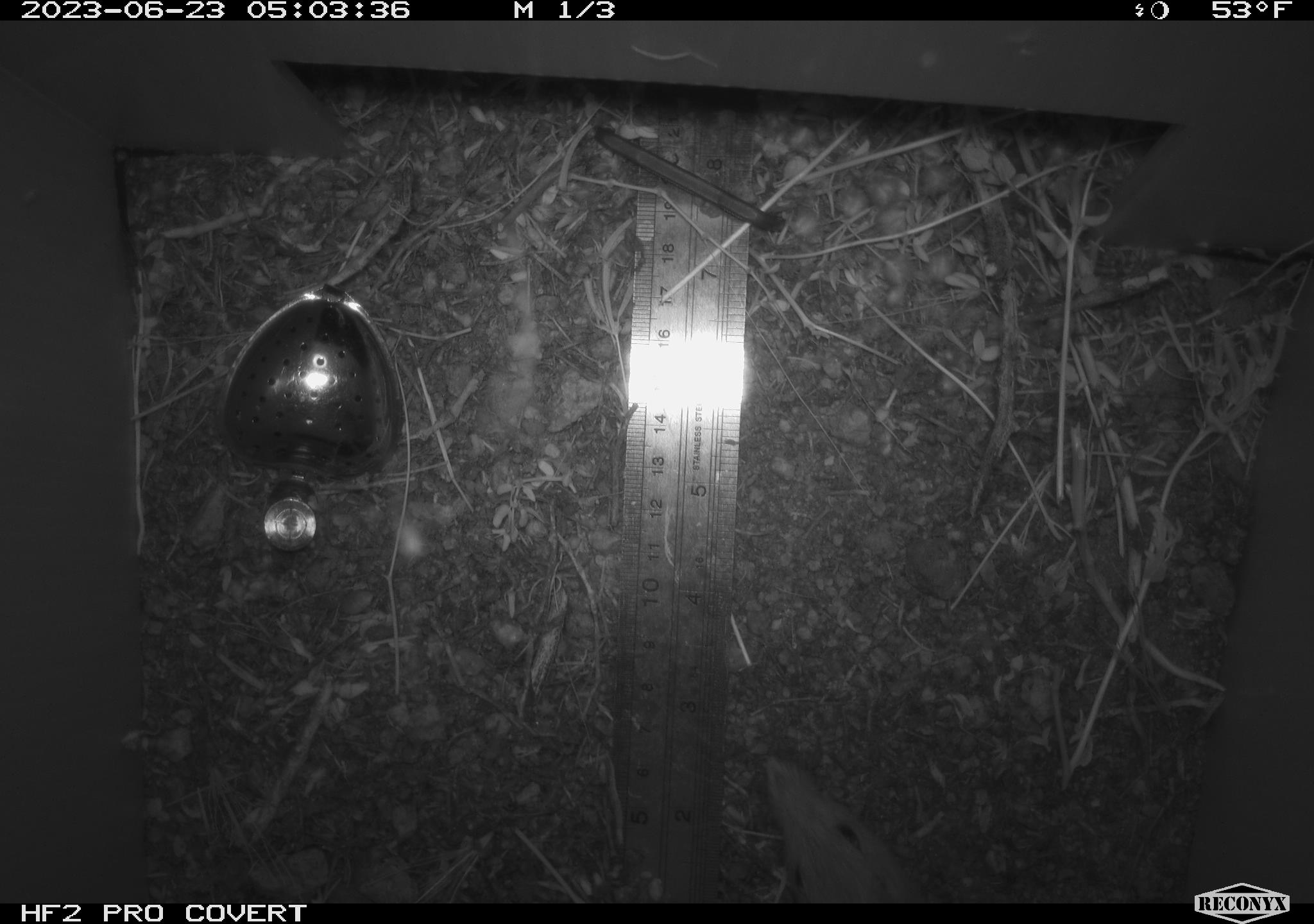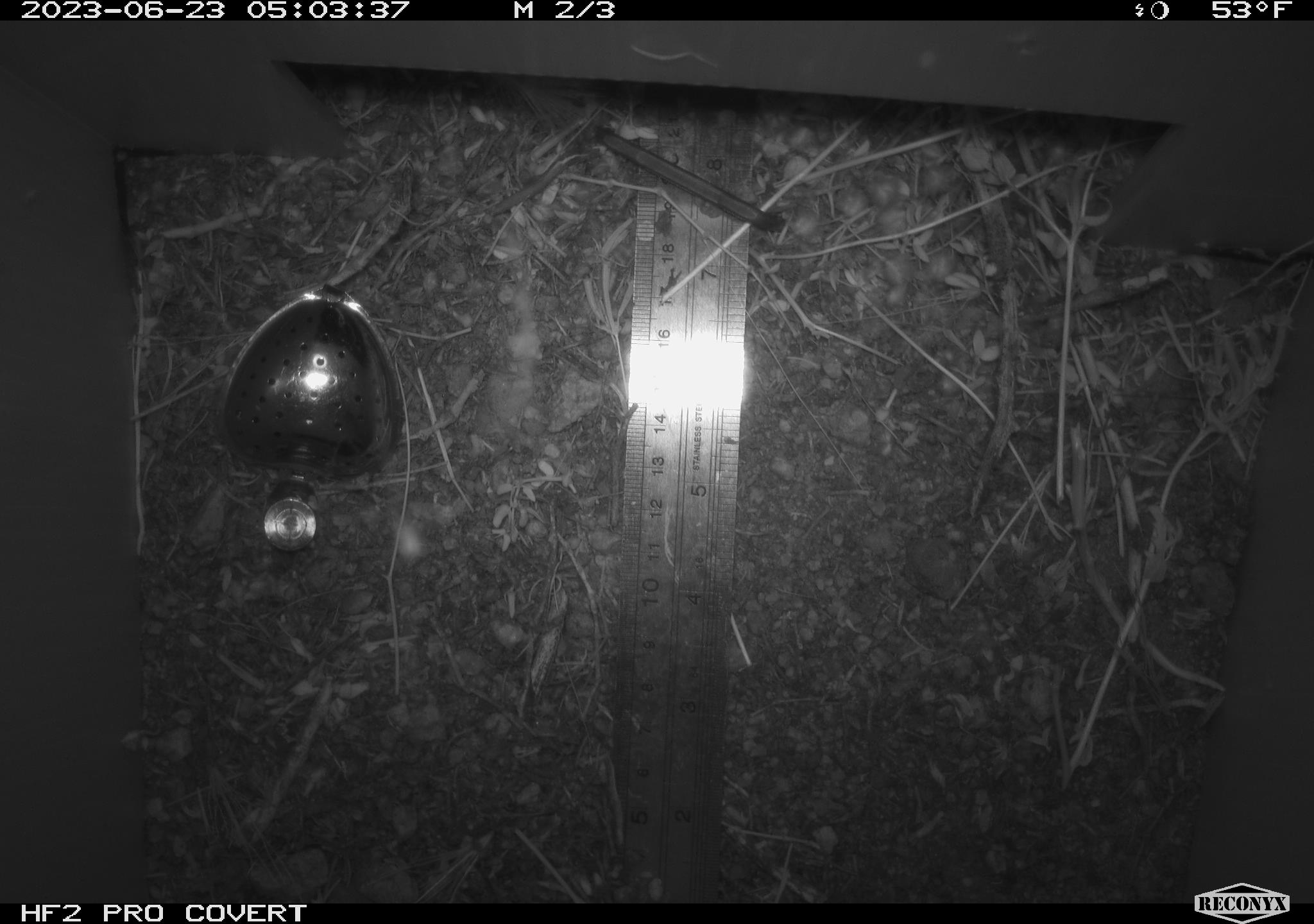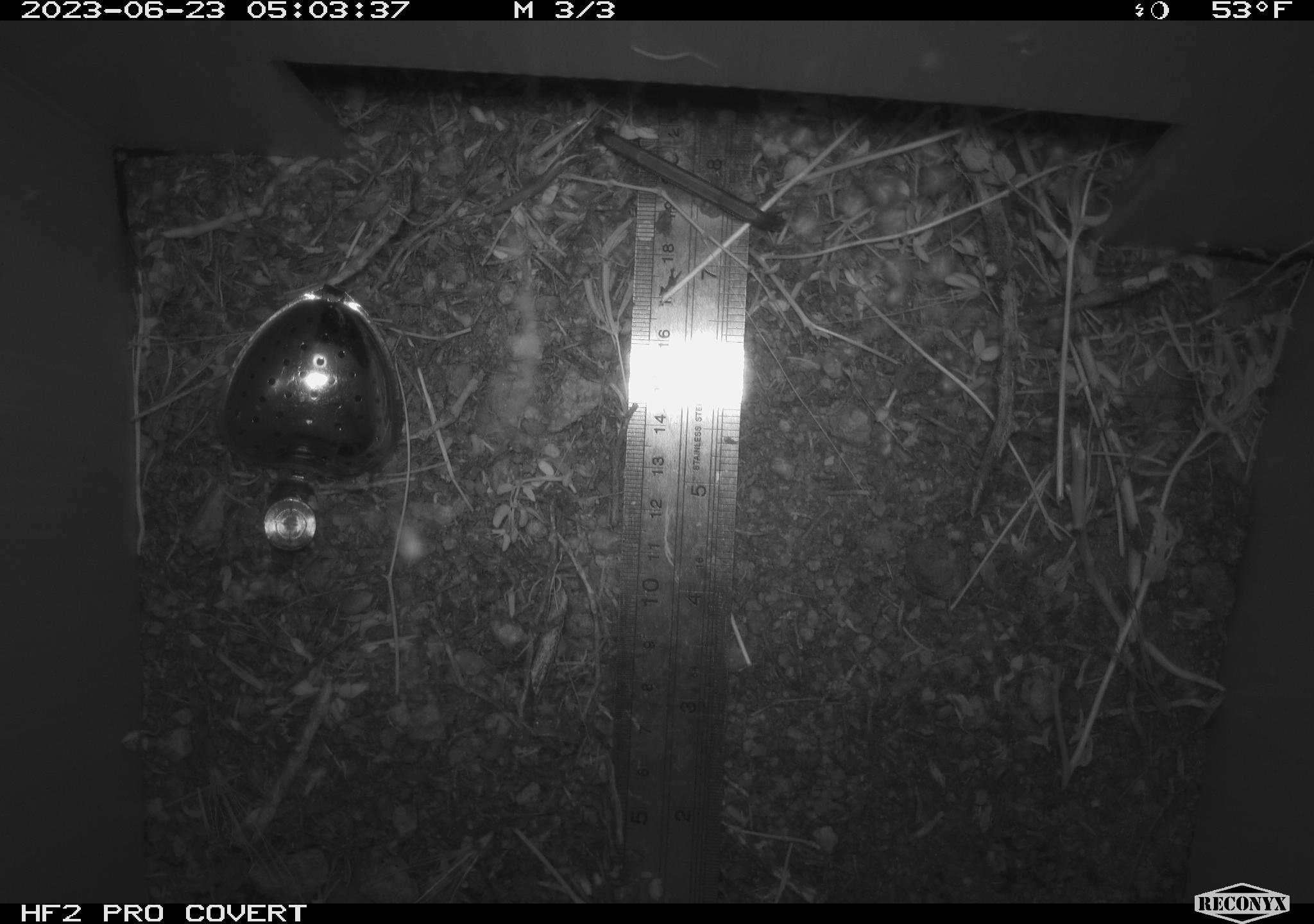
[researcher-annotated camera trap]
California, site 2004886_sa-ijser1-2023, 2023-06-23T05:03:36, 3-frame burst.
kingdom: Animalia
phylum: Chordata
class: Mammalia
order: Rodentia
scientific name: Rodentia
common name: mouse species